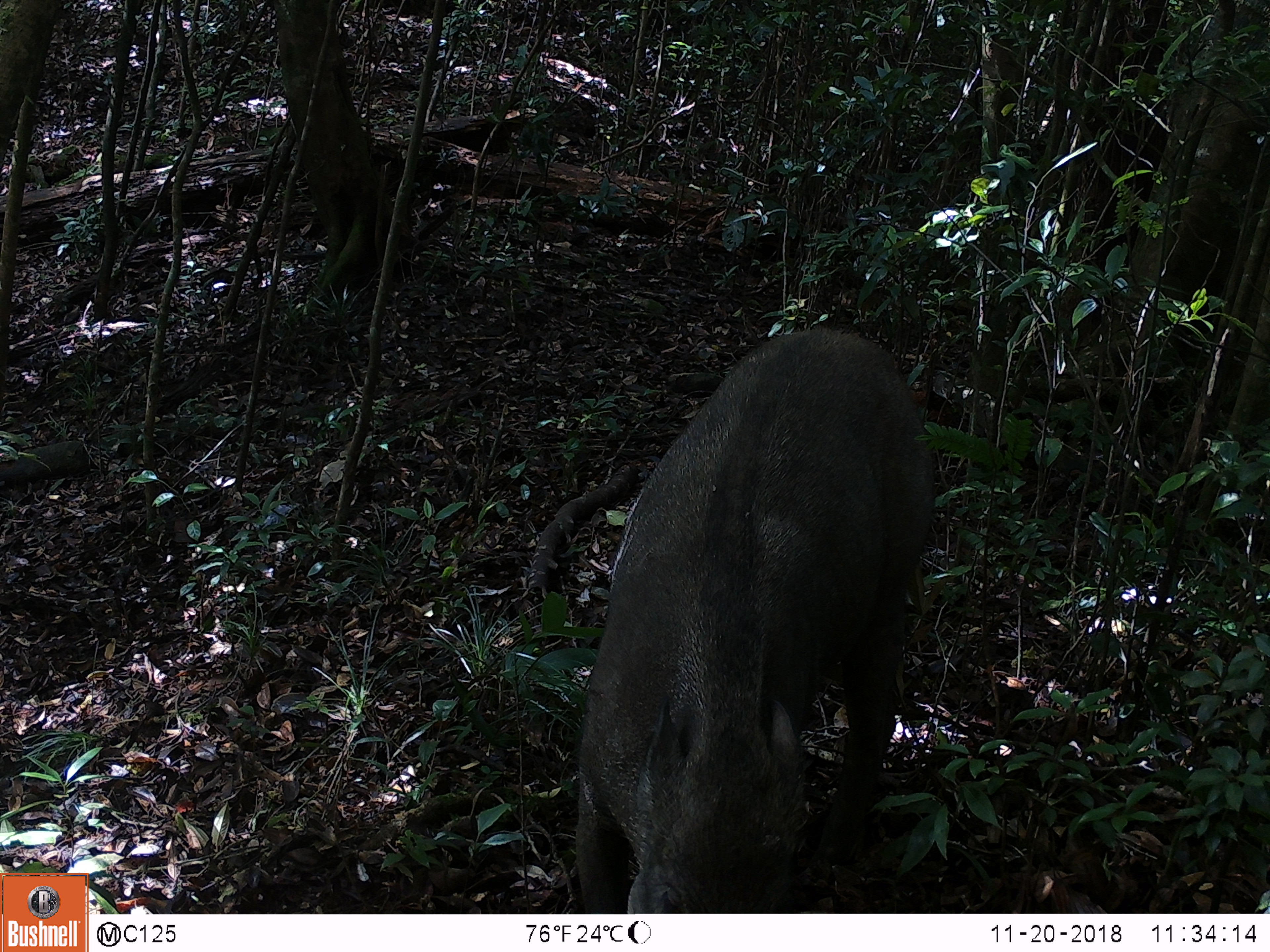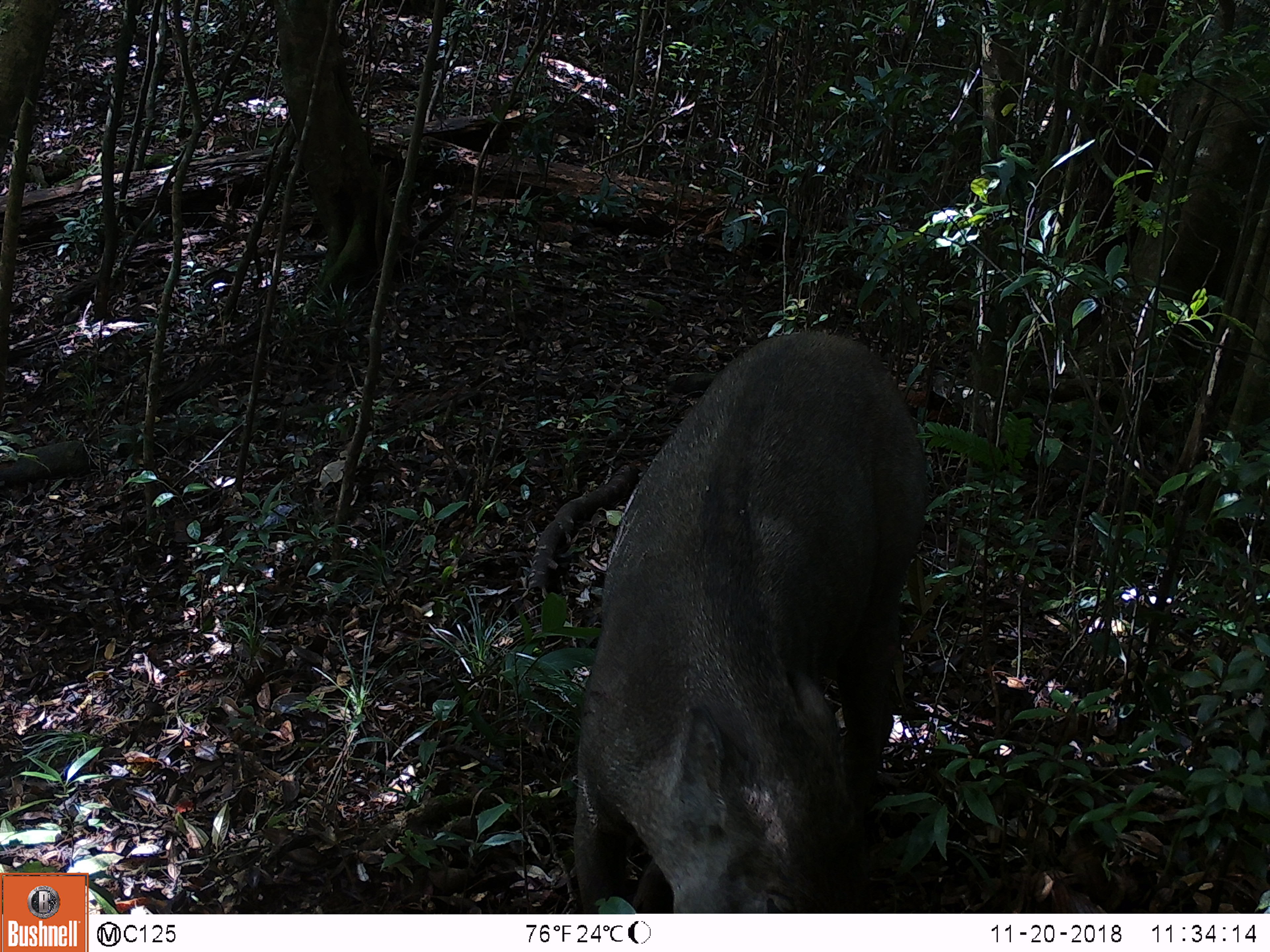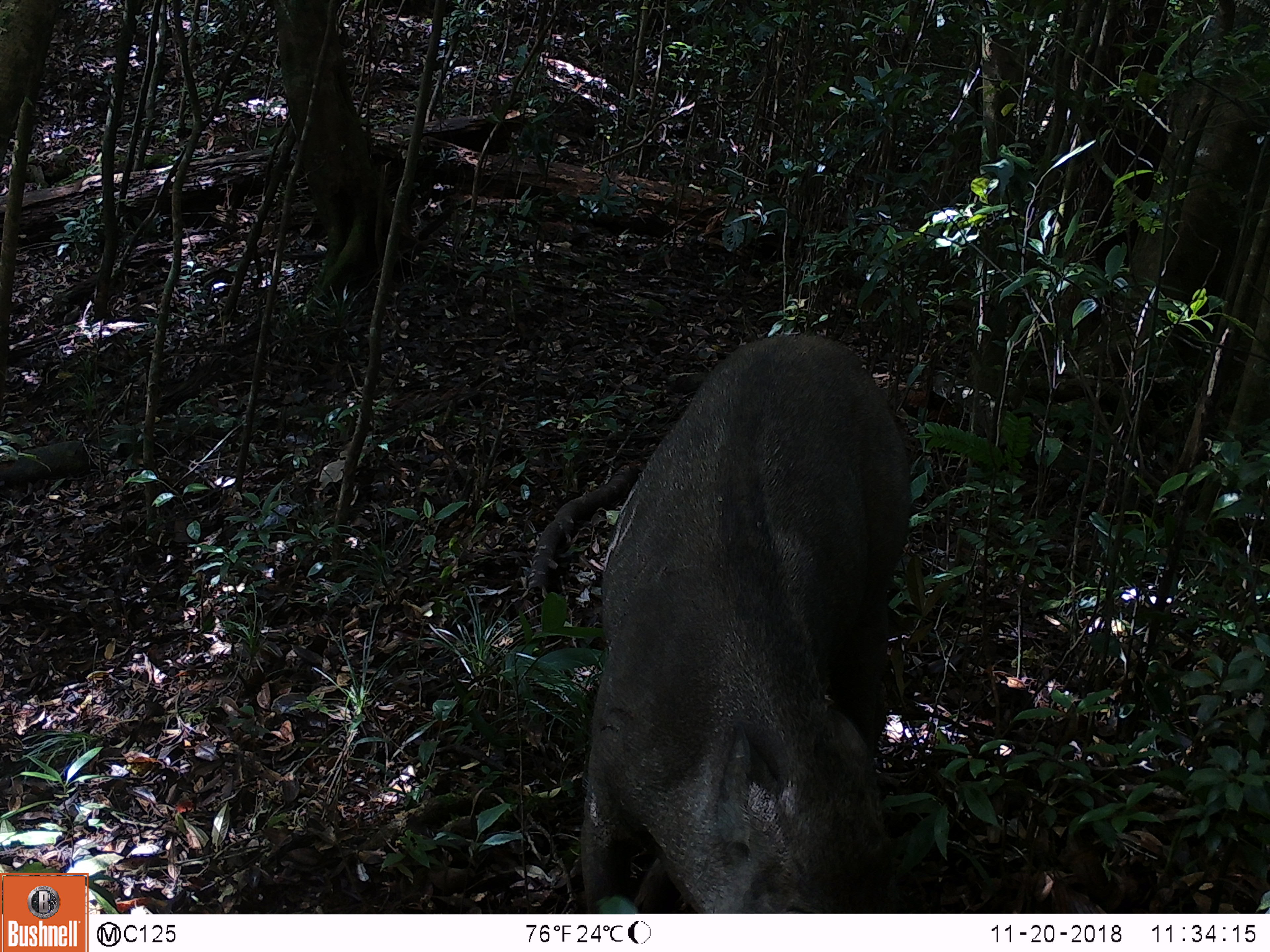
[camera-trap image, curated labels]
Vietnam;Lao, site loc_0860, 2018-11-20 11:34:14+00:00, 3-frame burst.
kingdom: Animalia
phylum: Chordata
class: Mammalia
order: Artiodactyla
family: Suidae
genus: Sus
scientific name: Sus scrofa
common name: eurasian wild pig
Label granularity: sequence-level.